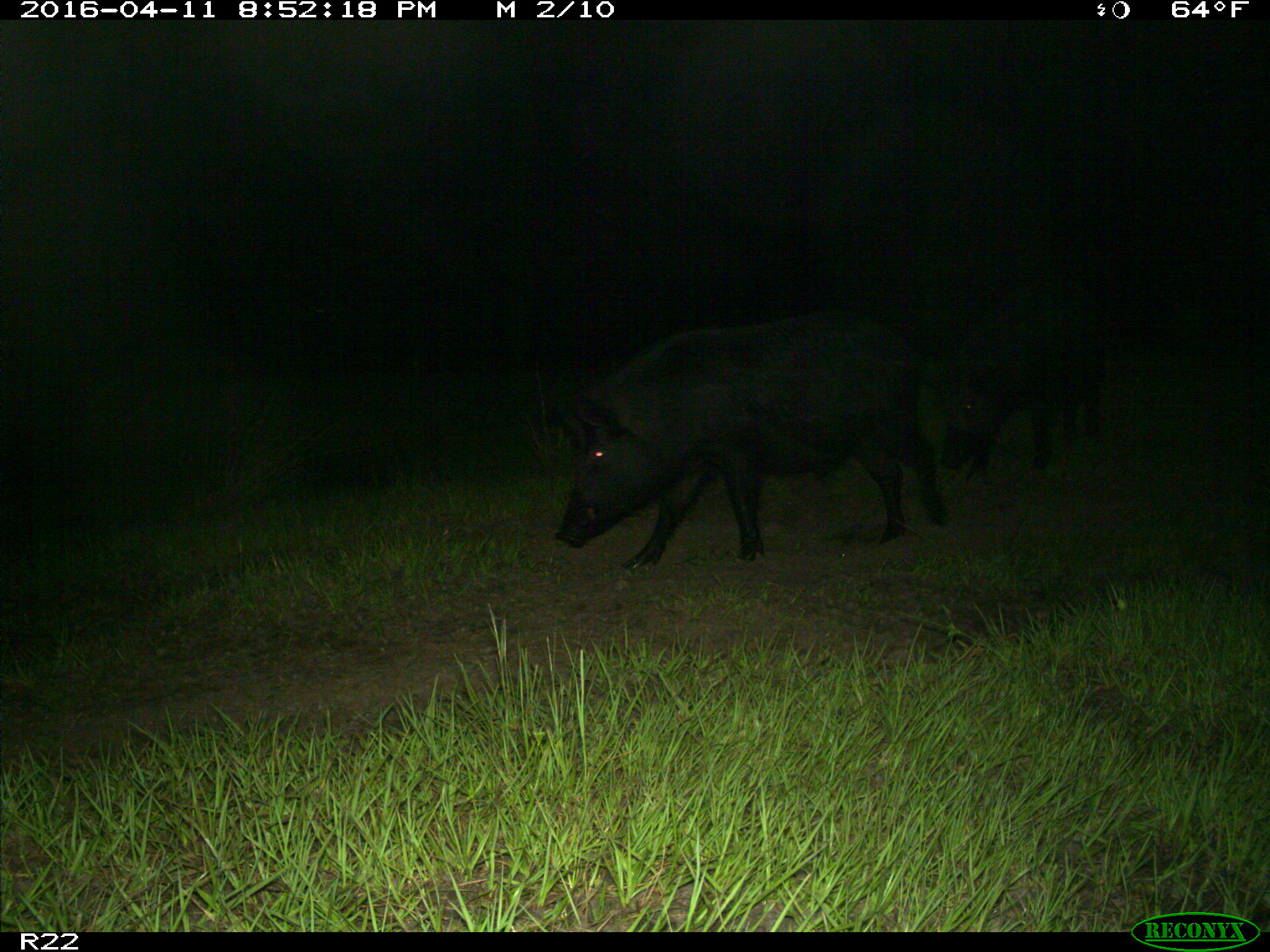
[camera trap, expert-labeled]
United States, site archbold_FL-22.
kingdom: Animalia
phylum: Chordata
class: Mammalia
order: Artiodactyla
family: Suidae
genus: Sus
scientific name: Sus scrofa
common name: wild boar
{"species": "Sus scrofa (wild boar)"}